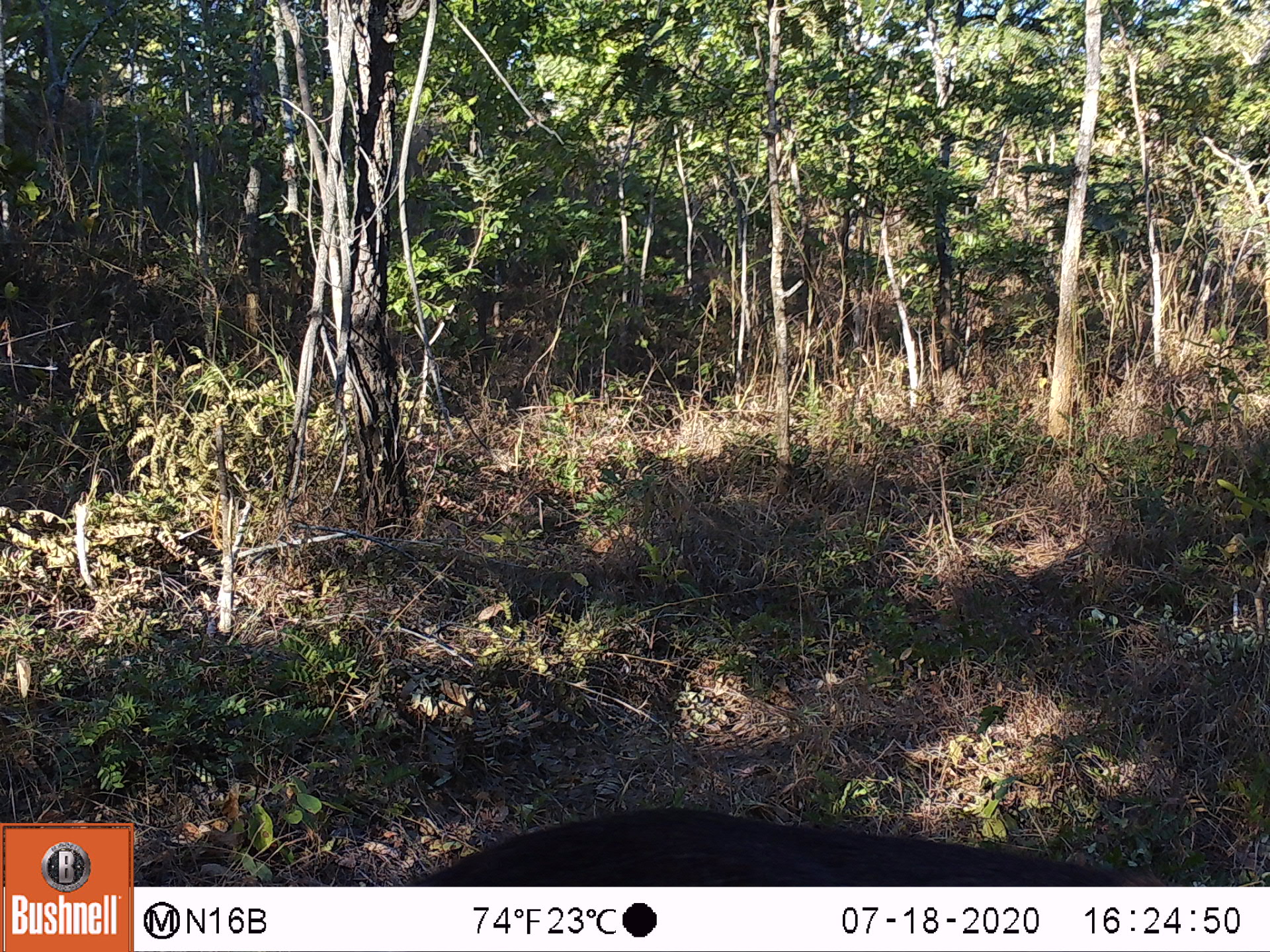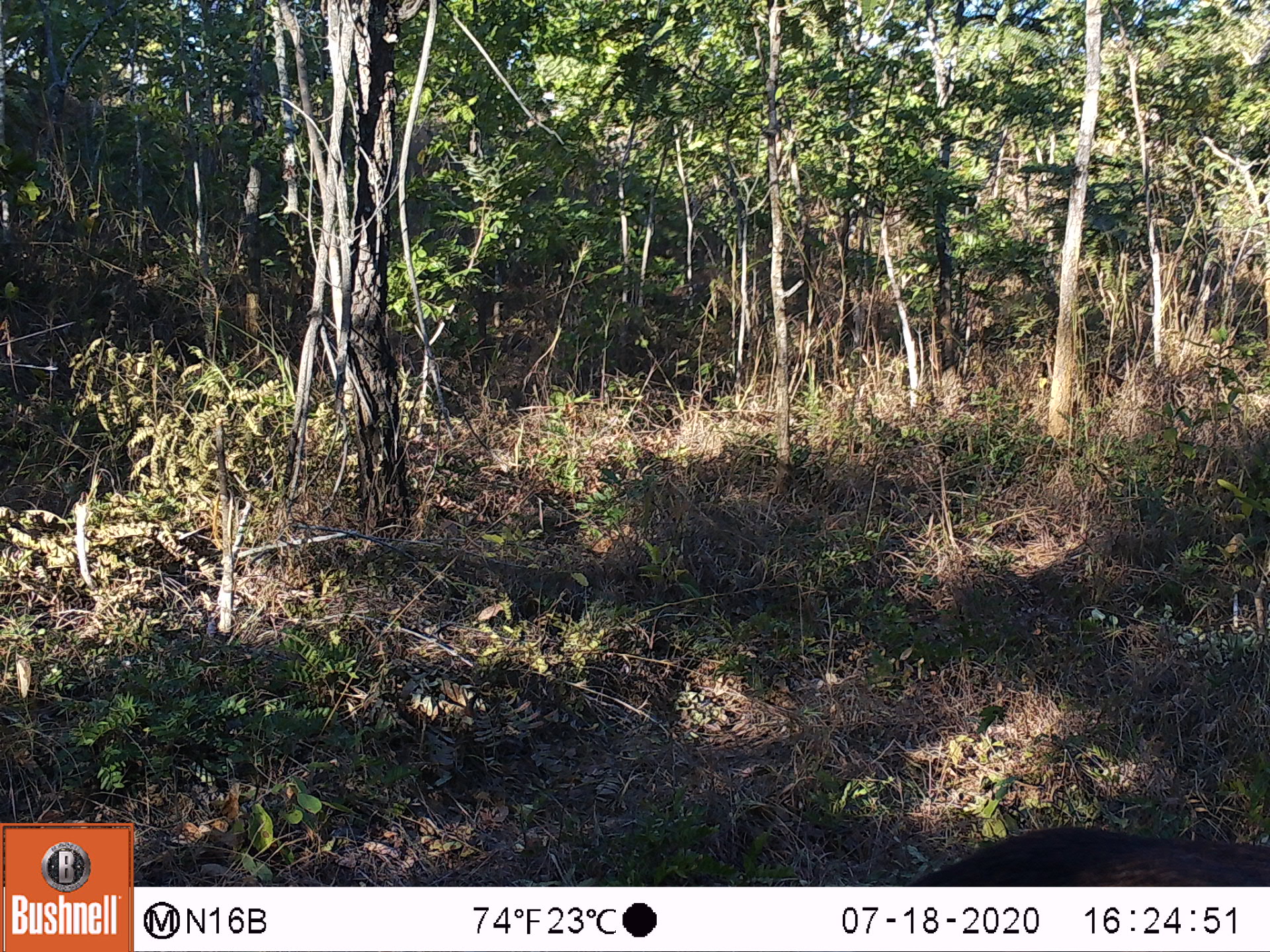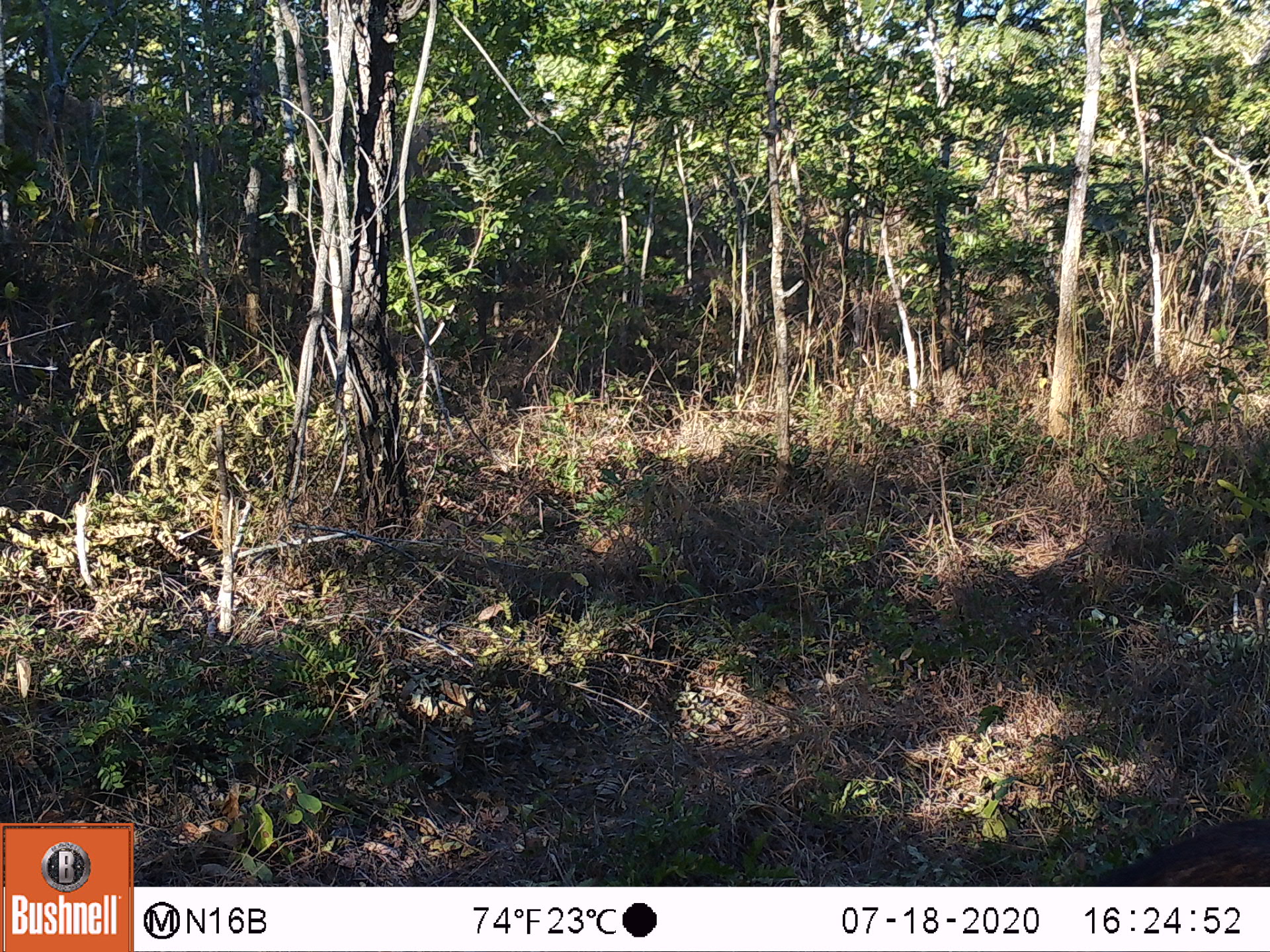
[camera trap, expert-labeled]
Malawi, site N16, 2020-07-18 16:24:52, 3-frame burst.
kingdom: Animalia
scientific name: Animalia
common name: other animal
Other animal (Animalia), count 1.